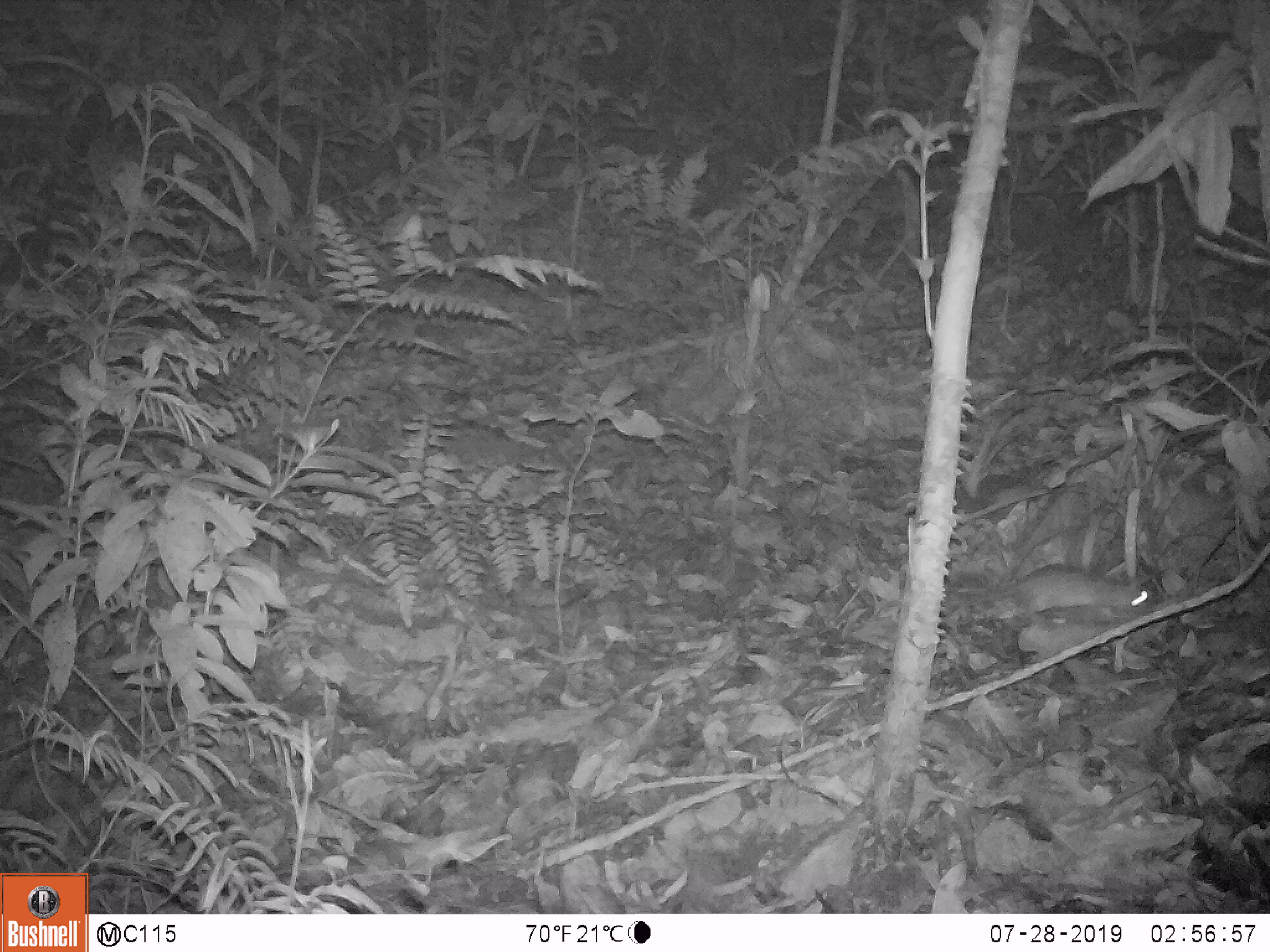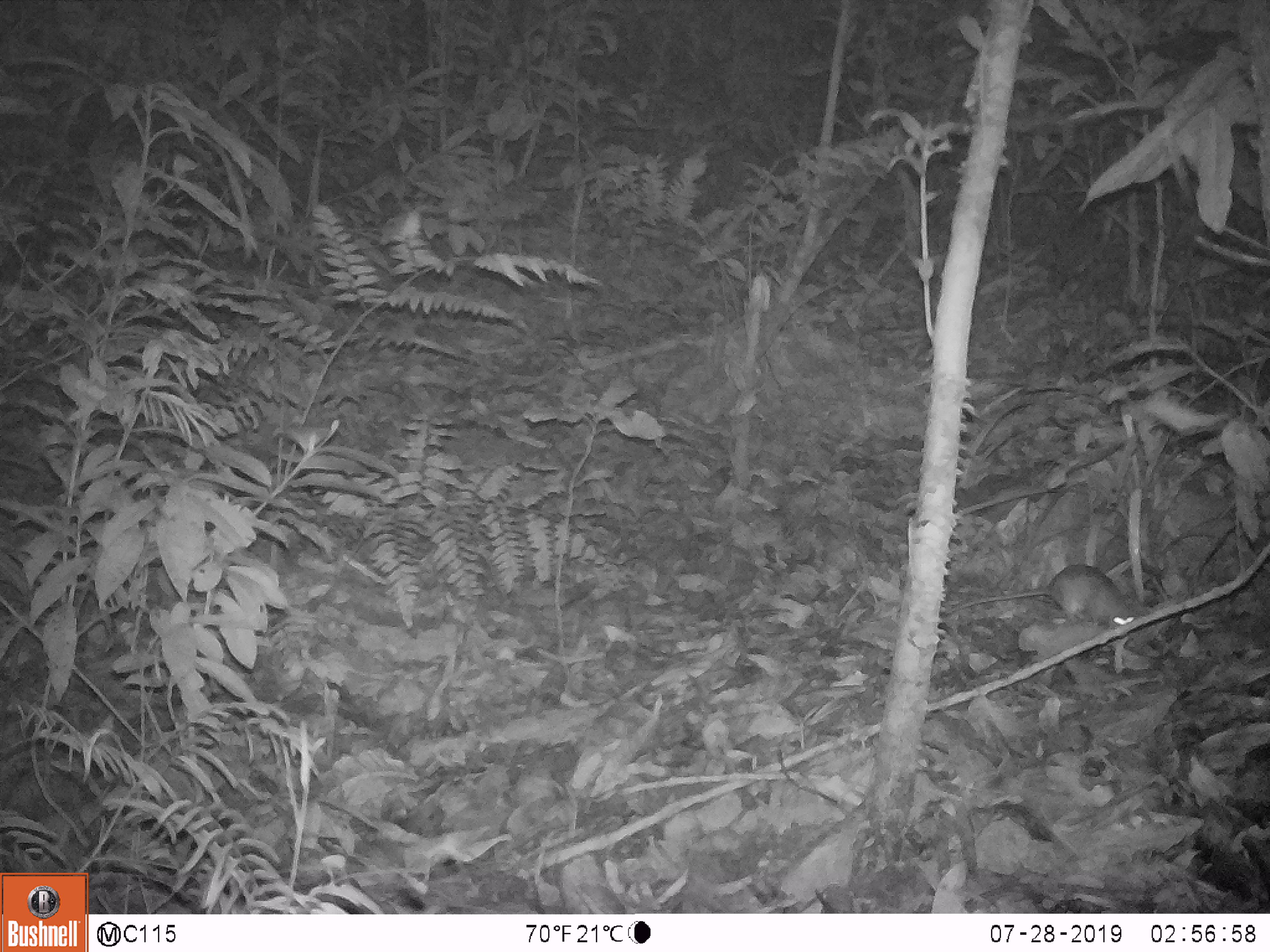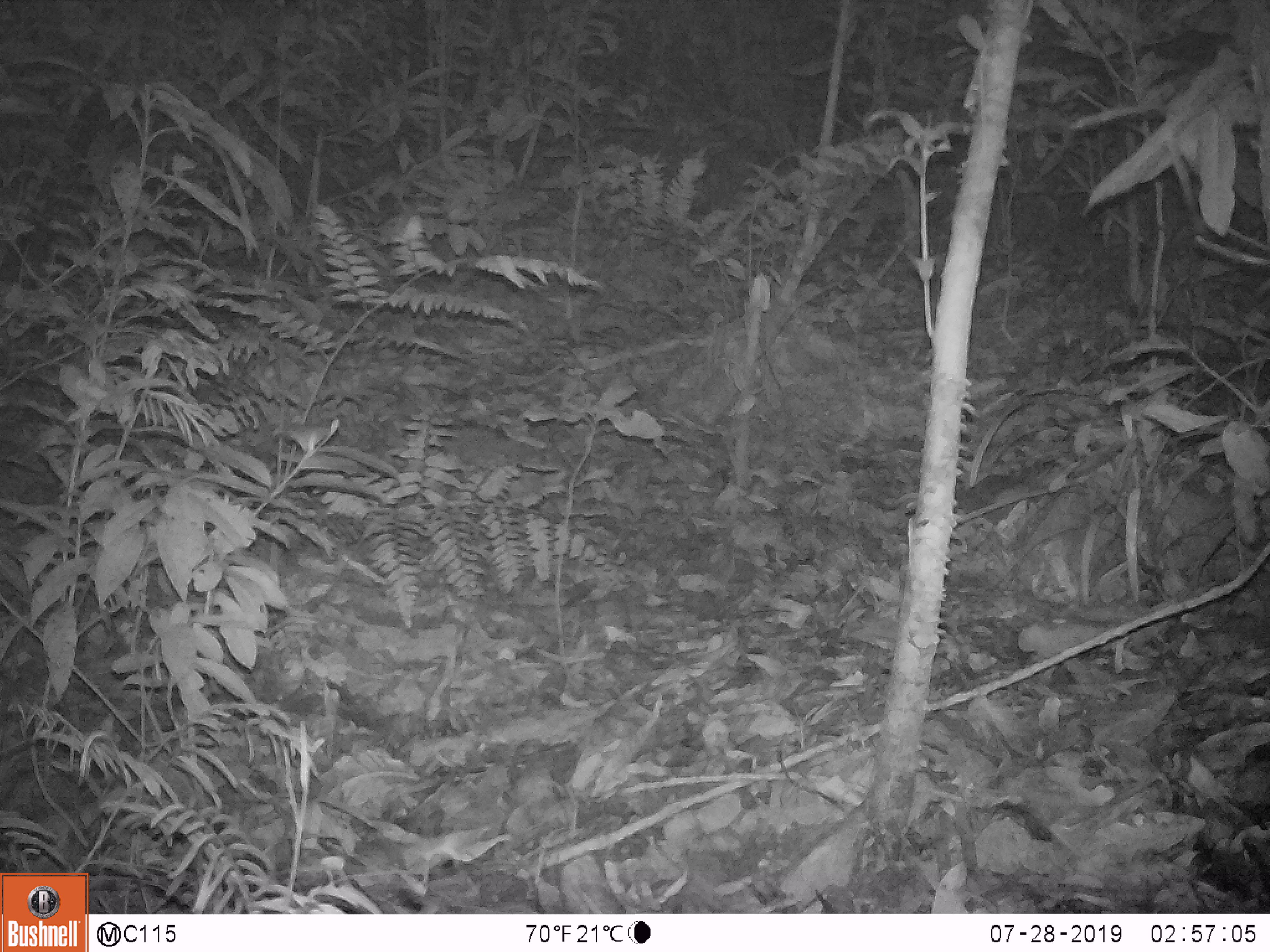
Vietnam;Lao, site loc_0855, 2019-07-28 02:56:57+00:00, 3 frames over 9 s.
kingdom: Animalia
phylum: Chordata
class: Mammalia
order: Rodentia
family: Muridae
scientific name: Muridae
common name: old-world mice and rats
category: unidentified murid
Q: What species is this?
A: Unidentified murid (old-world mice and rats) (Muridae).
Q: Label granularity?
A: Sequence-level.